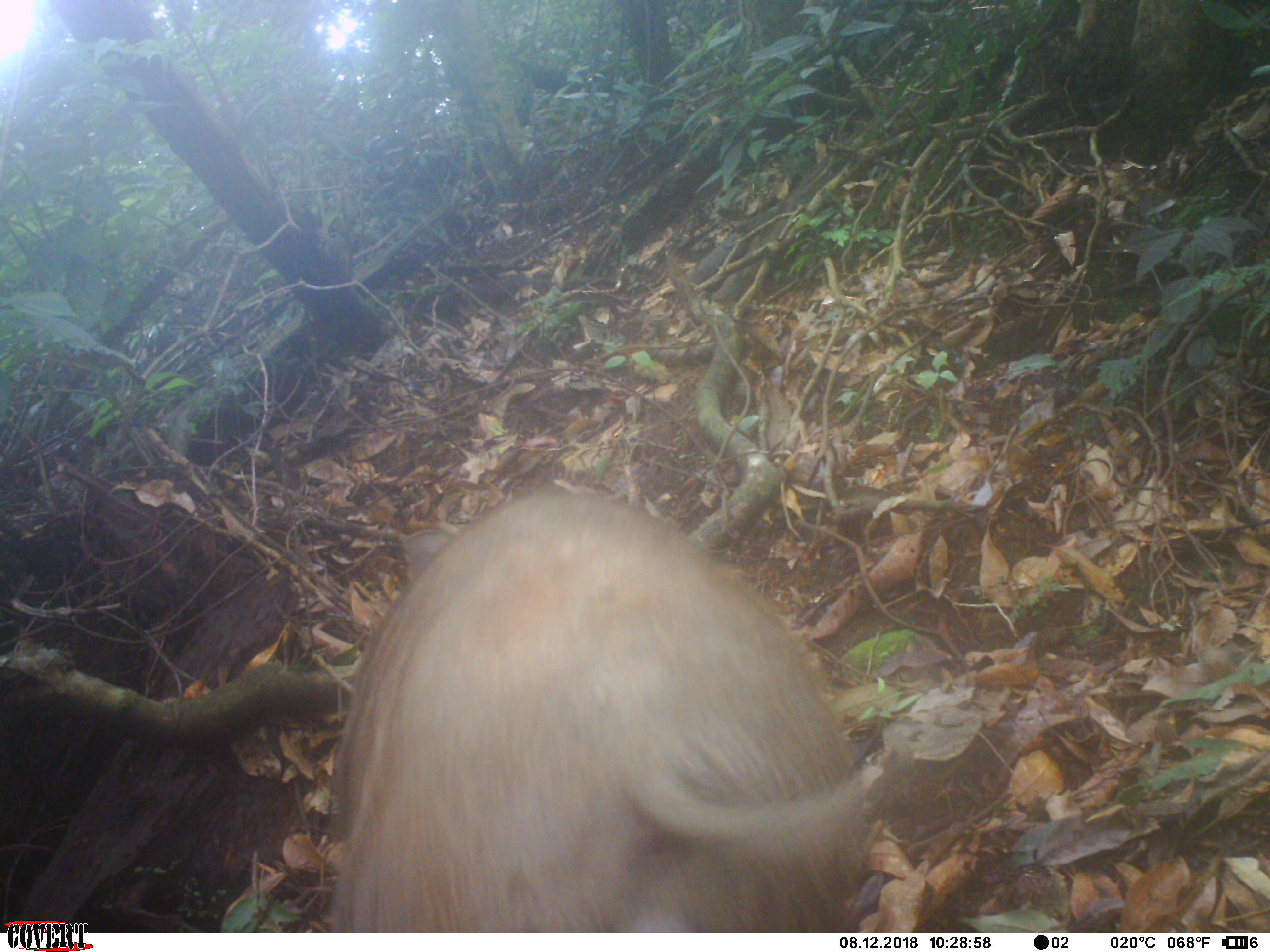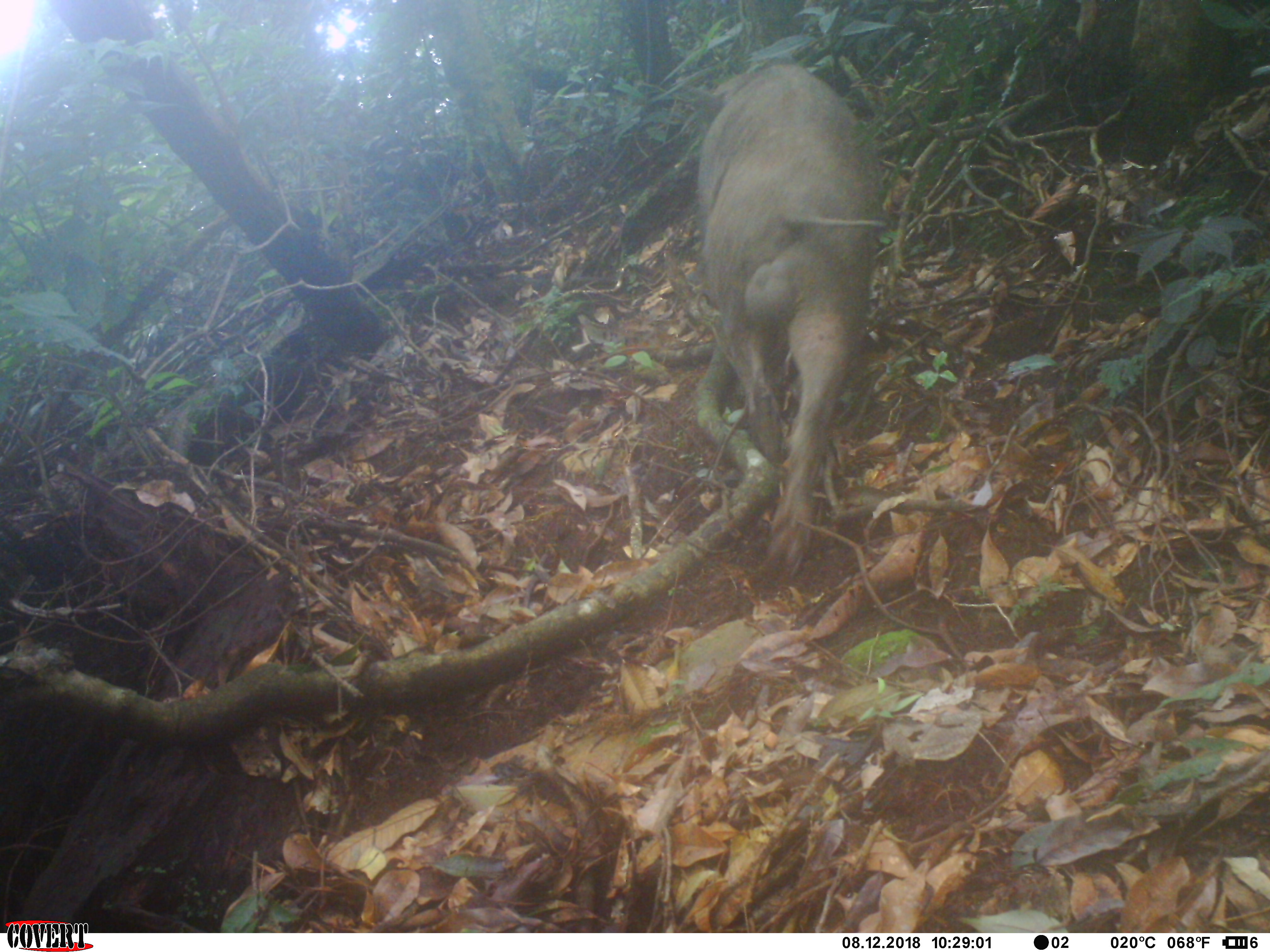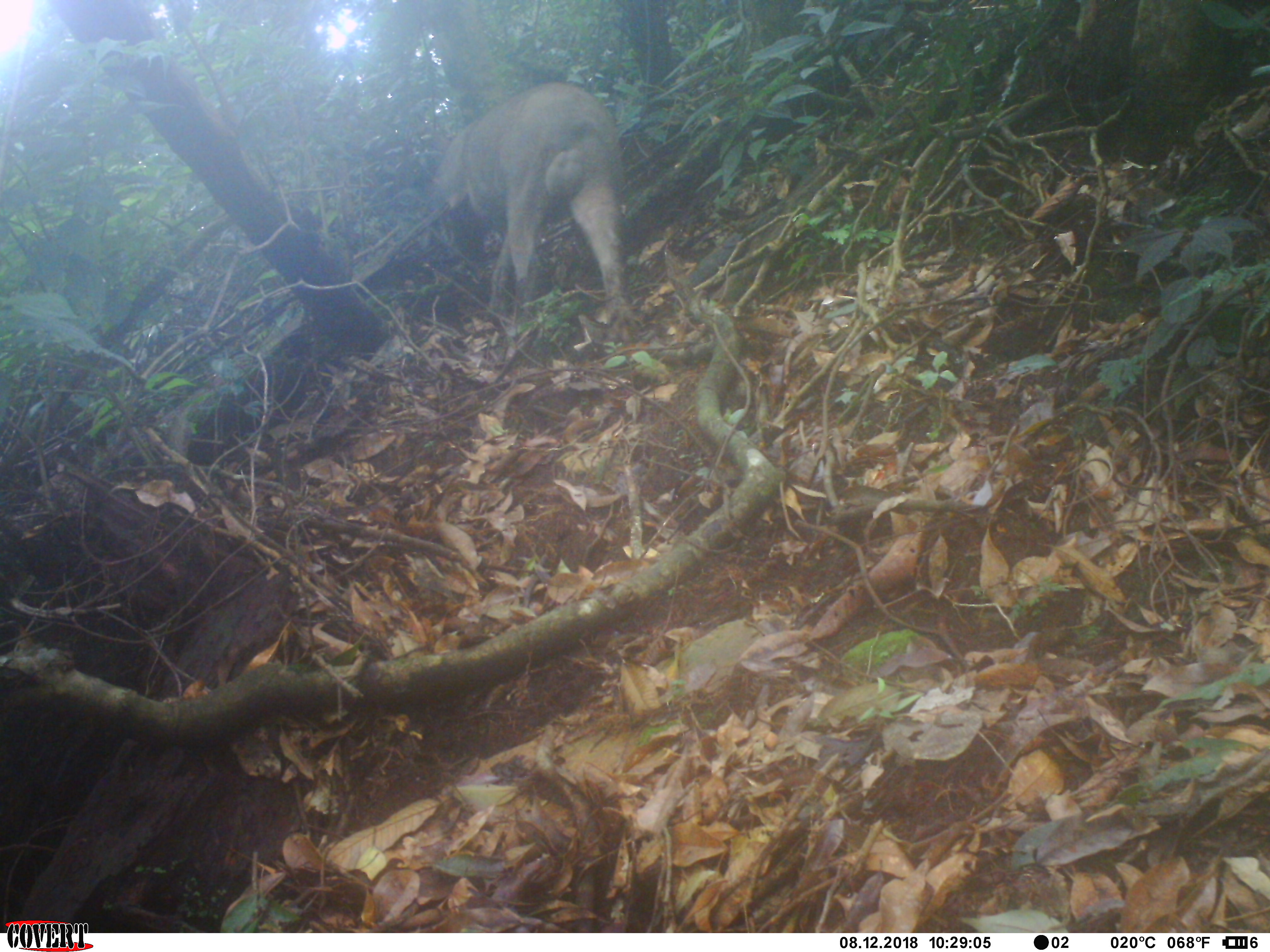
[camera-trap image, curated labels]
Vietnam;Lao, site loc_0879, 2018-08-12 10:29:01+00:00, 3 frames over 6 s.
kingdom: Animalia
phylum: Chordata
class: Mammalia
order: Artiodactyla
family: Suidae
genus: Sus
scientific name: Sus scrofa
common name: eurasian wild pig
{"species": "eurasian wild pig (Sus scrofa)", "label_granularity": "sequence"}